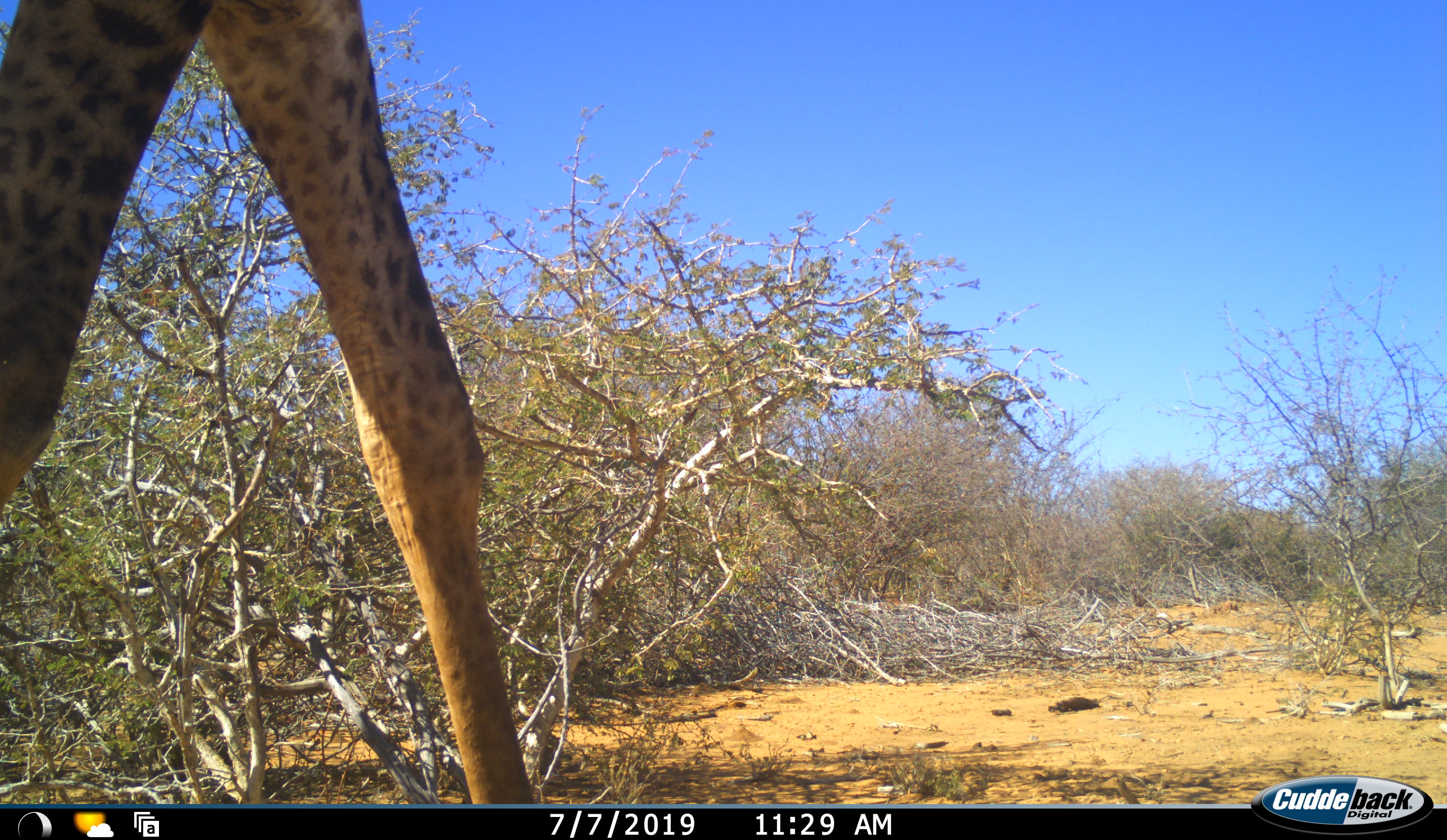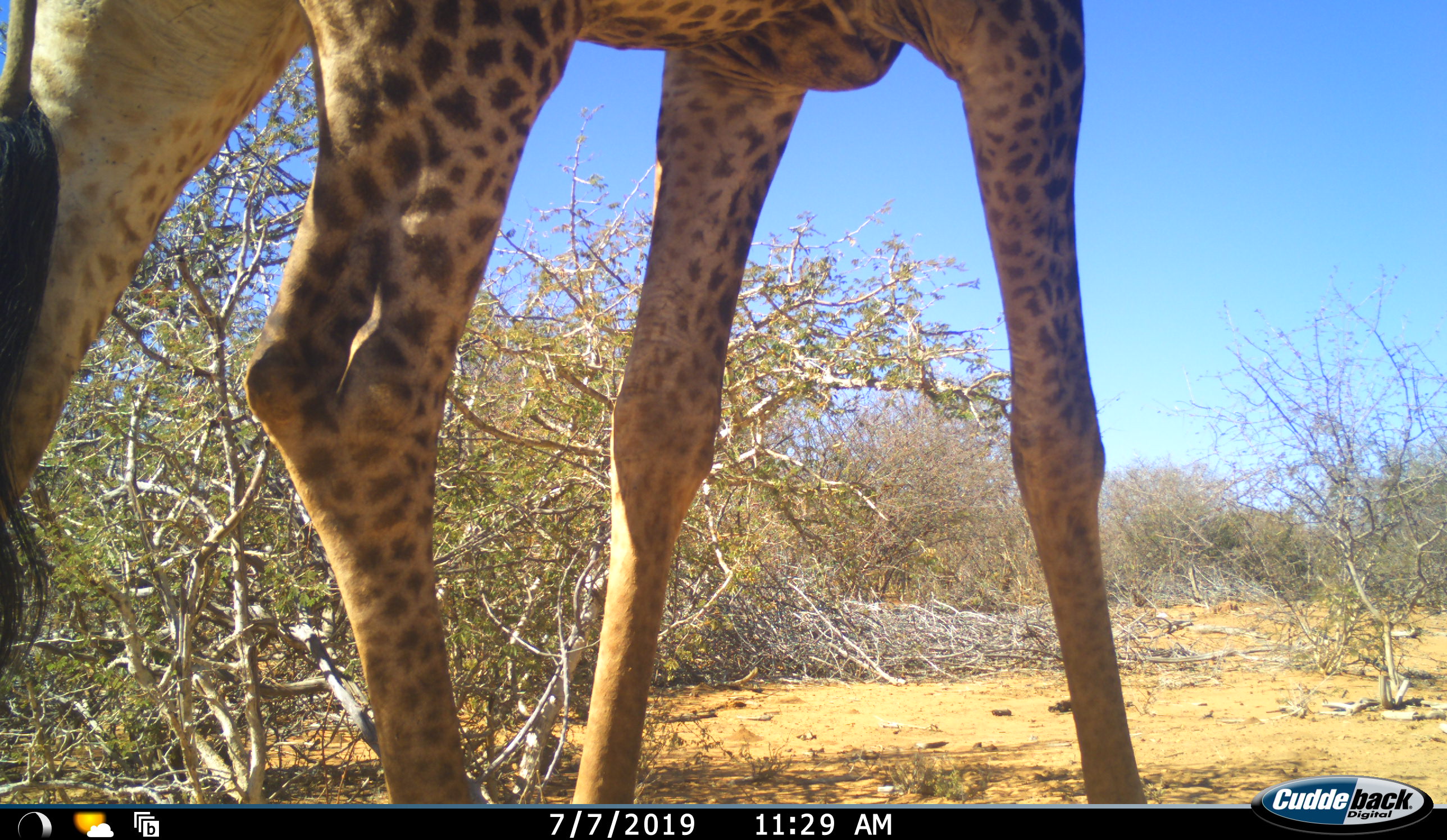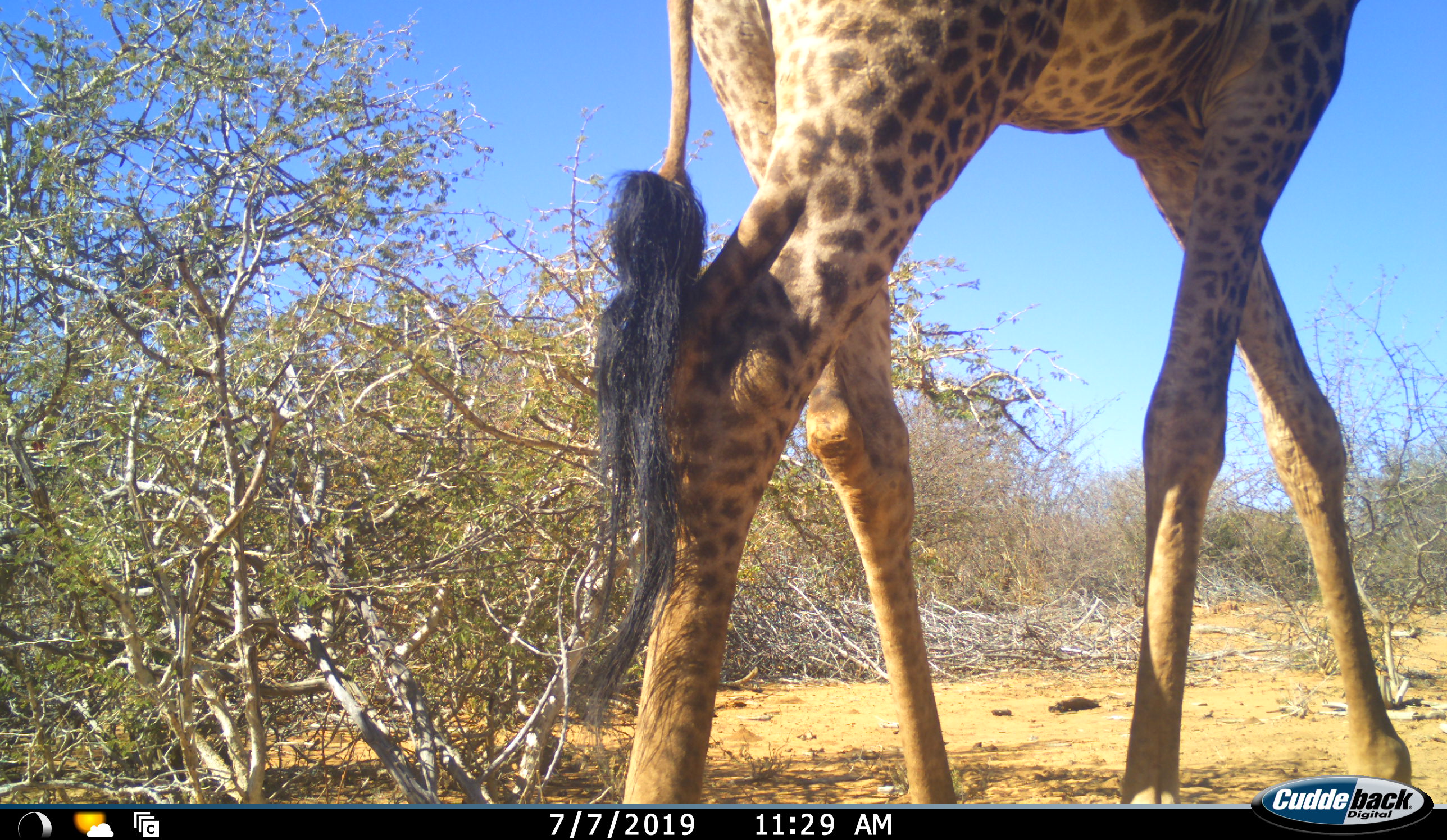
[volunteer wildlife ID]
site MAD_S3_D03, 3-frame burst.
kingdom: Animalia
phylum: Chordata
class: Mammalia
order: Artiodactyla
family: Giraffidae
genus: Giraffa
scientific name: Giraffa camelopardalis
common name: giraffe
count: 1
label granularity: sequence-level